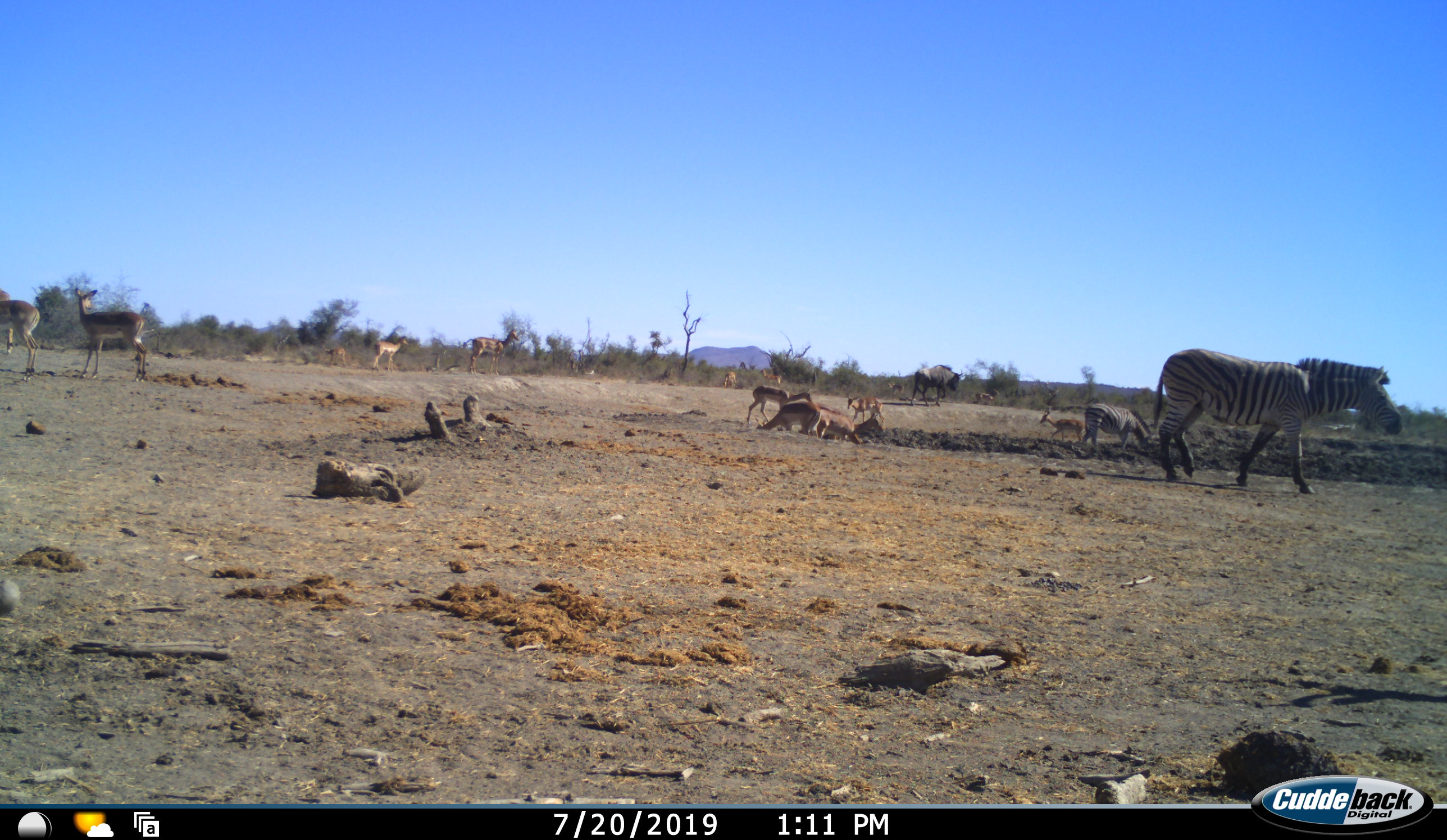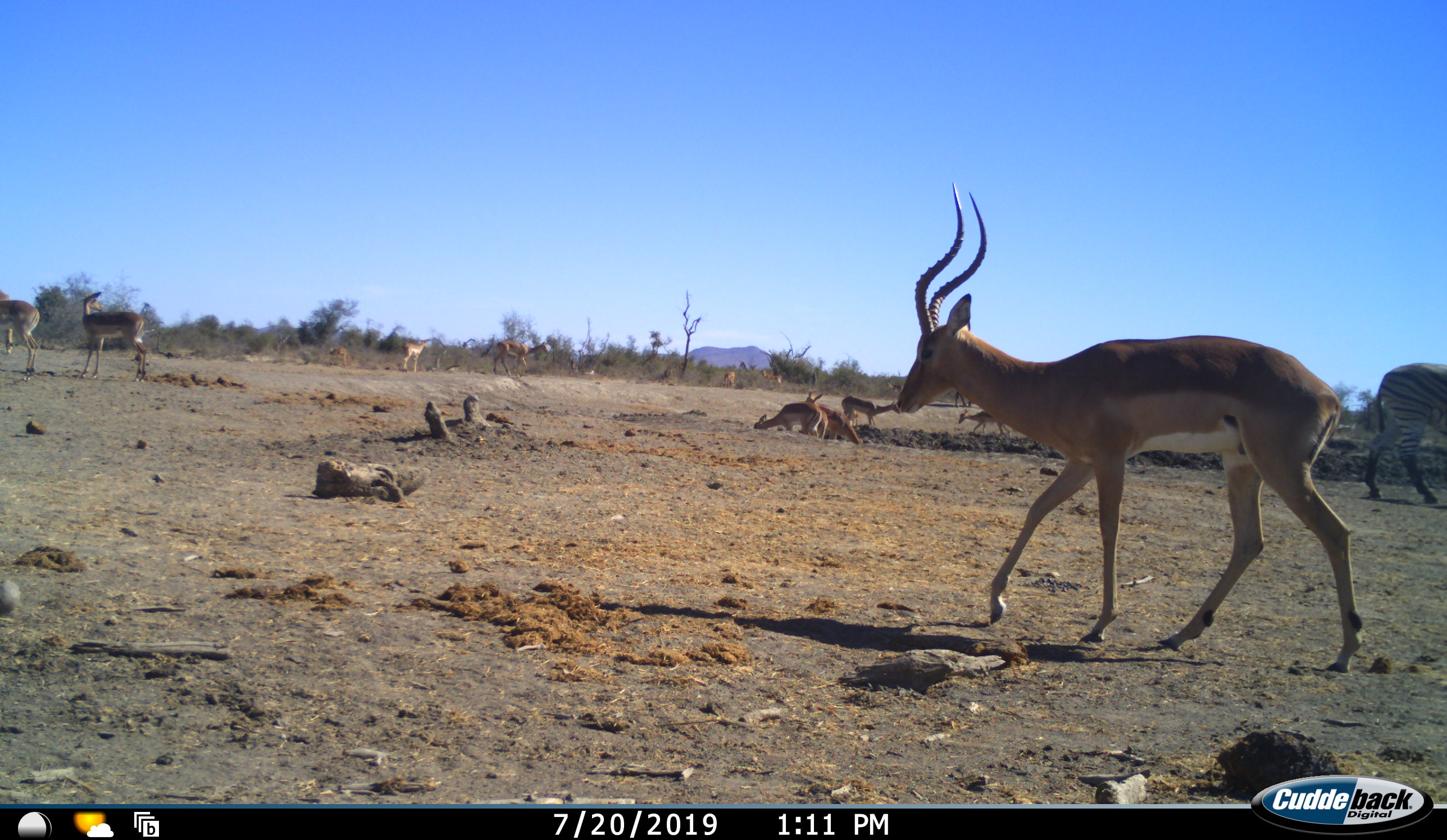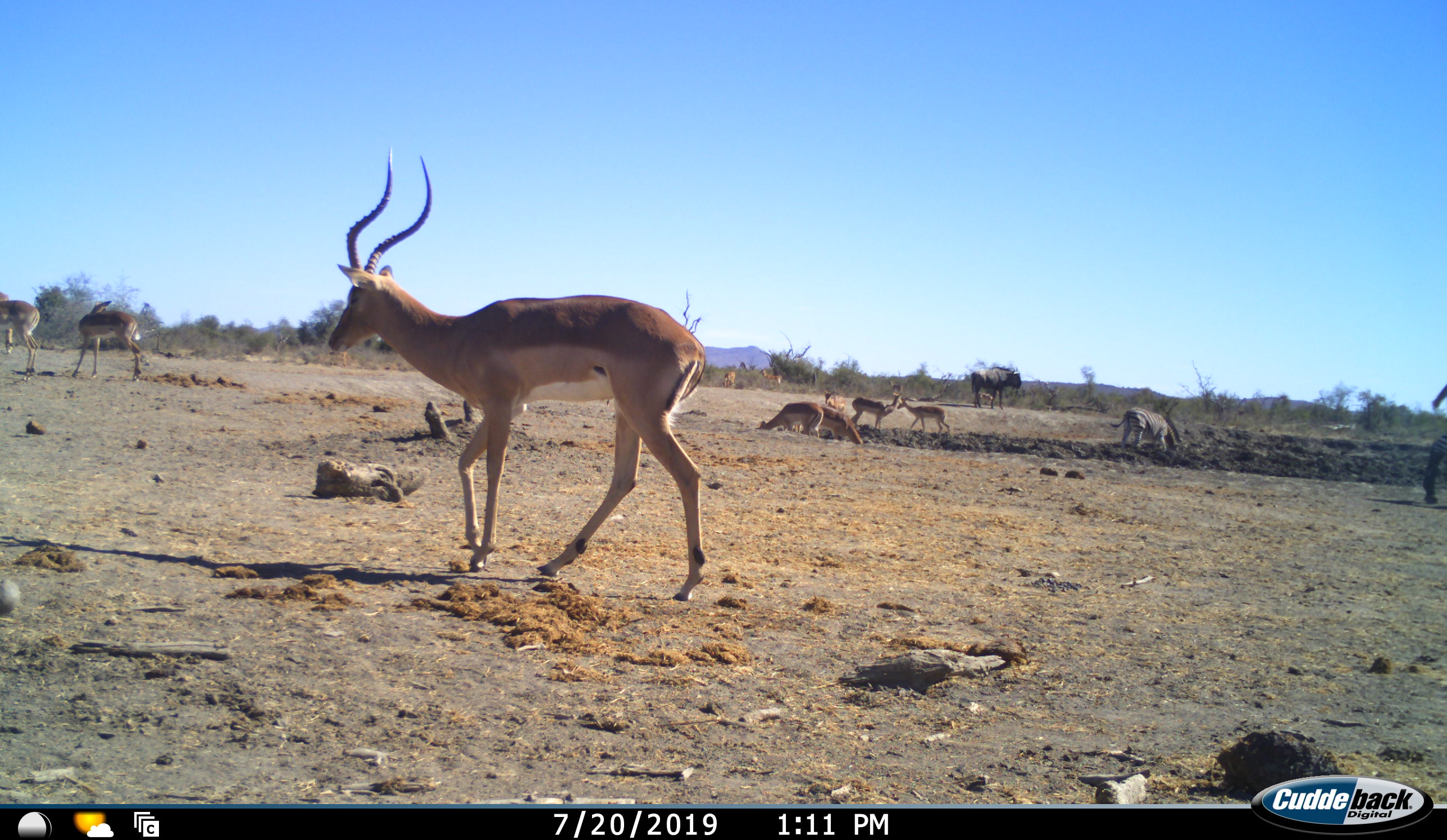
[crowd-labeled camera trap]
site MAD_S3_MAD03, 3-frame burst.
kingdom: Animalia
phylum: Chordata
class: Mammalia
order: Artiodactyla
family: Bovidae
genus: Aepyceros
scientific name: Aepyceros melampus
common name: impala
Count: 11-50.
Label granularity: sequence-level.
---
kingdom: Animalia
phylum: Chordata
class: Mammalia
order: Perissodactyla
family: Equidae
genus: Equus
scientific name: Equus quagga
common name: plains zebra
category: zebraplains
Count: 2.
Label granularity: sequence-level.